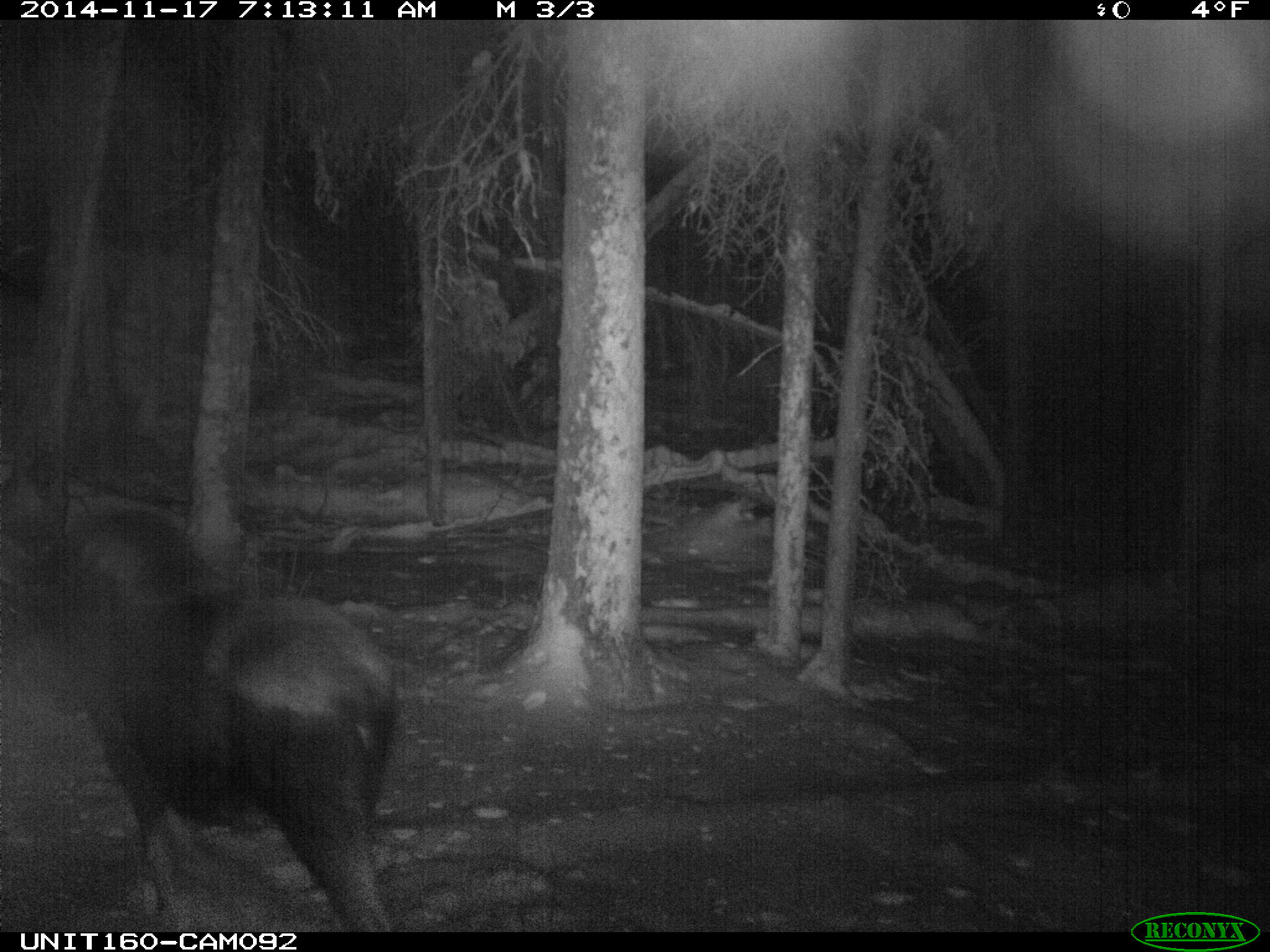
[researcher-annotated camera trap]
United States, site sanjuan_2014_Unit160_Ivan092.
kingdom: Animalia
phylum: Chordata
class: Mammalia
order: Artiodactyla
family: Cervidae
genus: Alces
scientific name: Alces alces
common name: moose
Alces alces (moose).